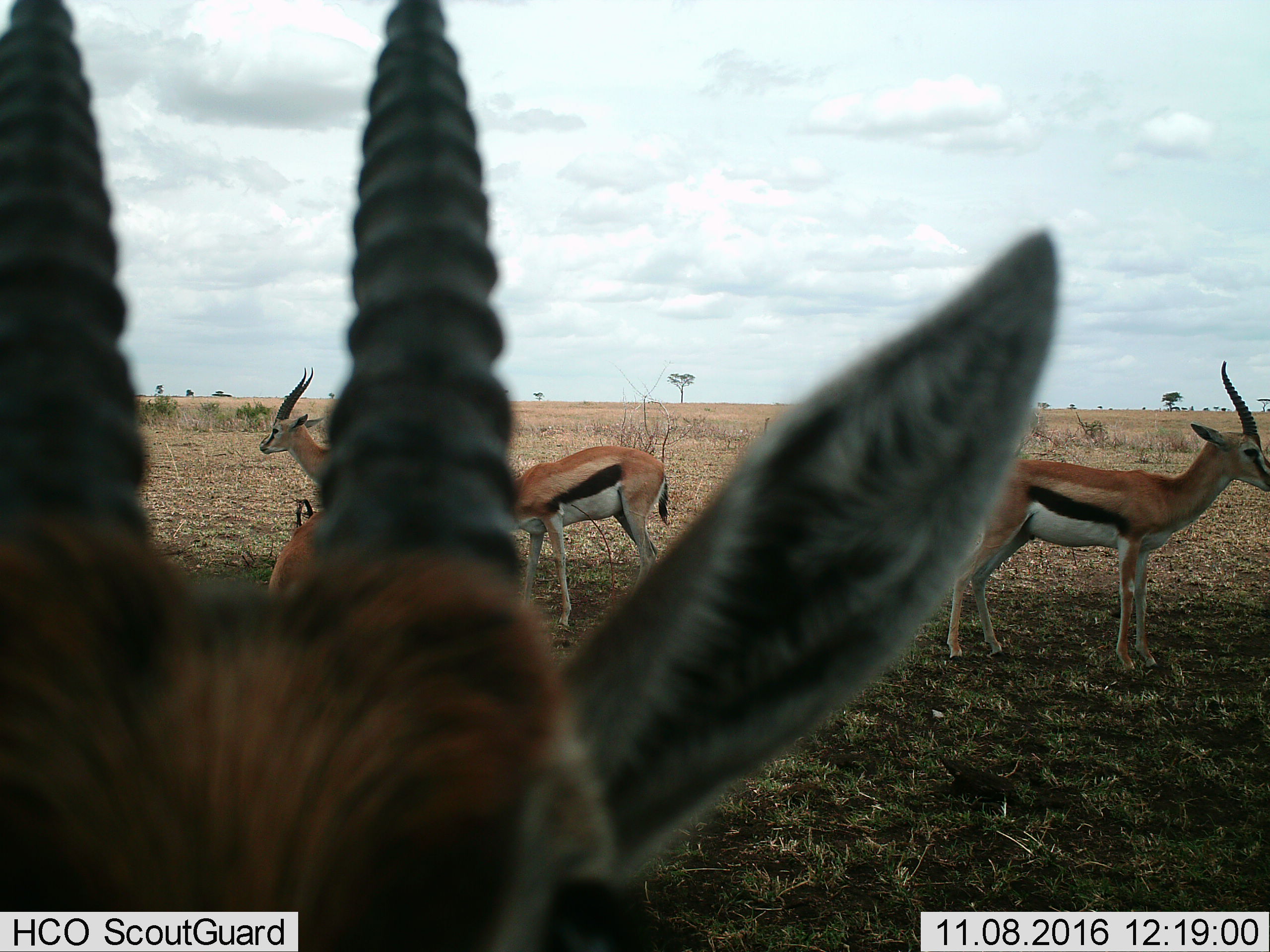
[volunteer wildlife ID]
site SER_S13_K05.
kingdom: Animalia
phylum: Chordata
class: Mammalia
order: Artiodactyla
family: Bovidae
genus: Eudorcas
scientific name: Eudorcas thomsonii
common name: thomson's gazelle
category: gazellethomsons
Gazellethomsons (thomson's gazelle) (Eudorcas thomsonii), count 5. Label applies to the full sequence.